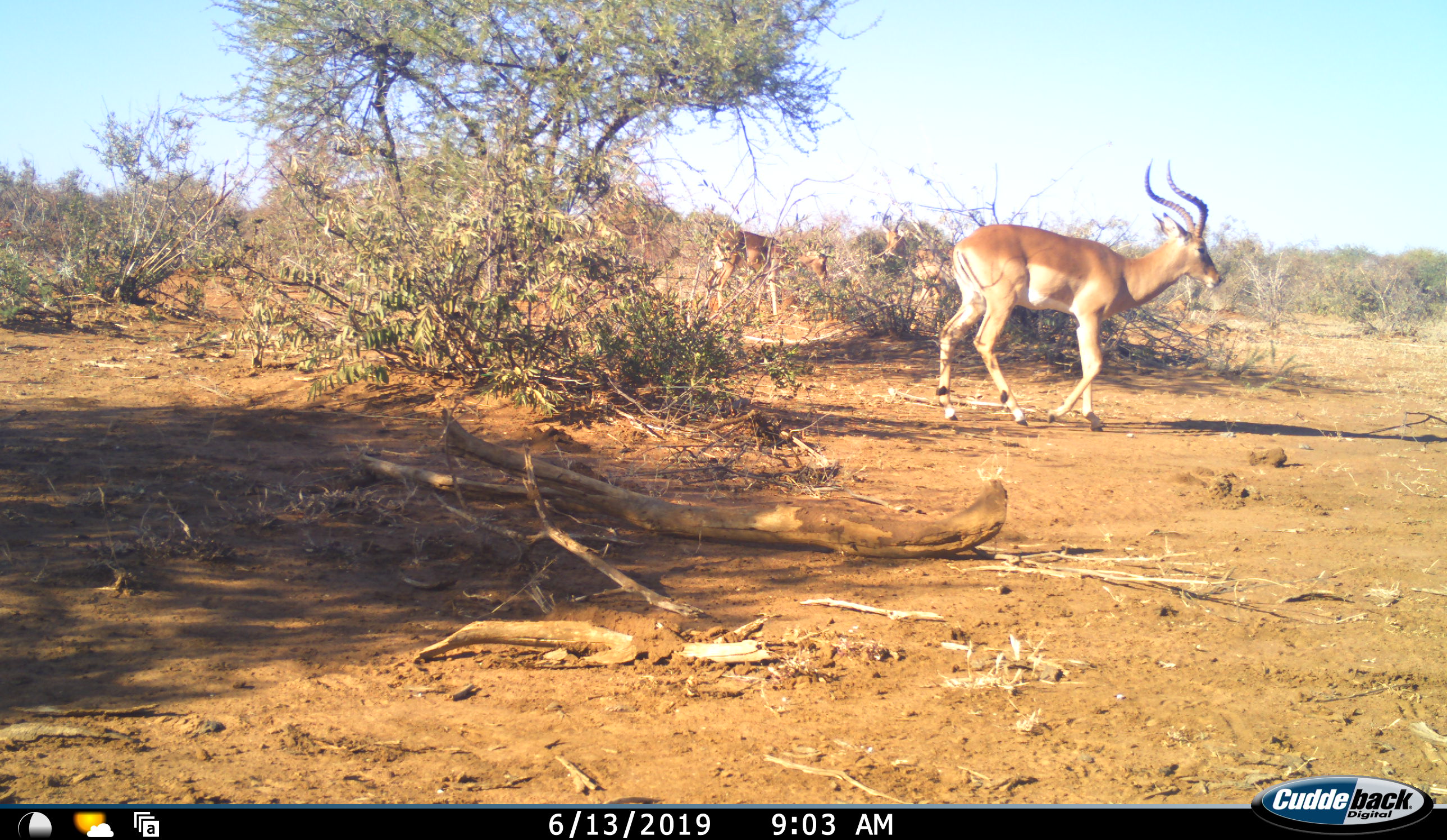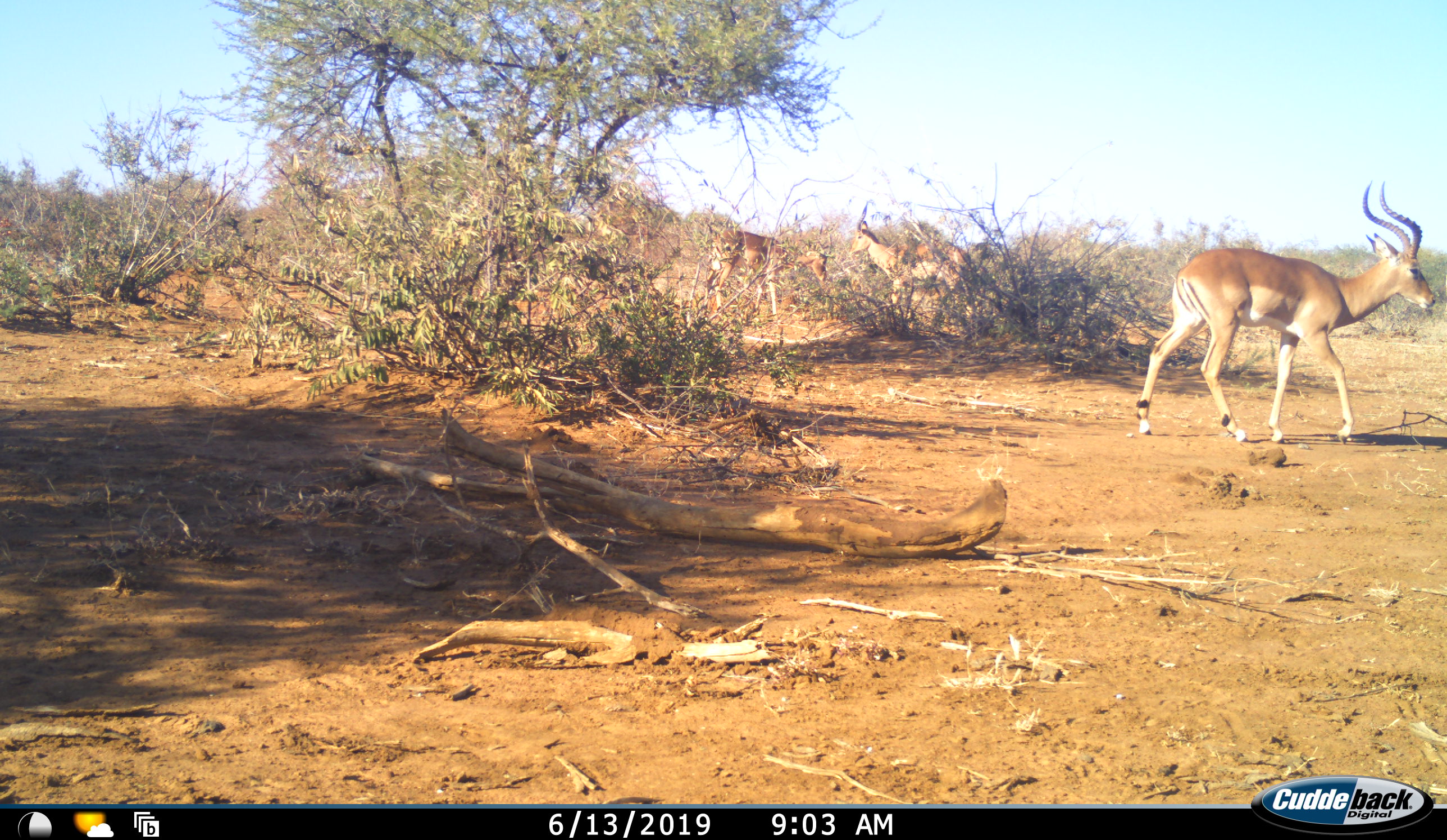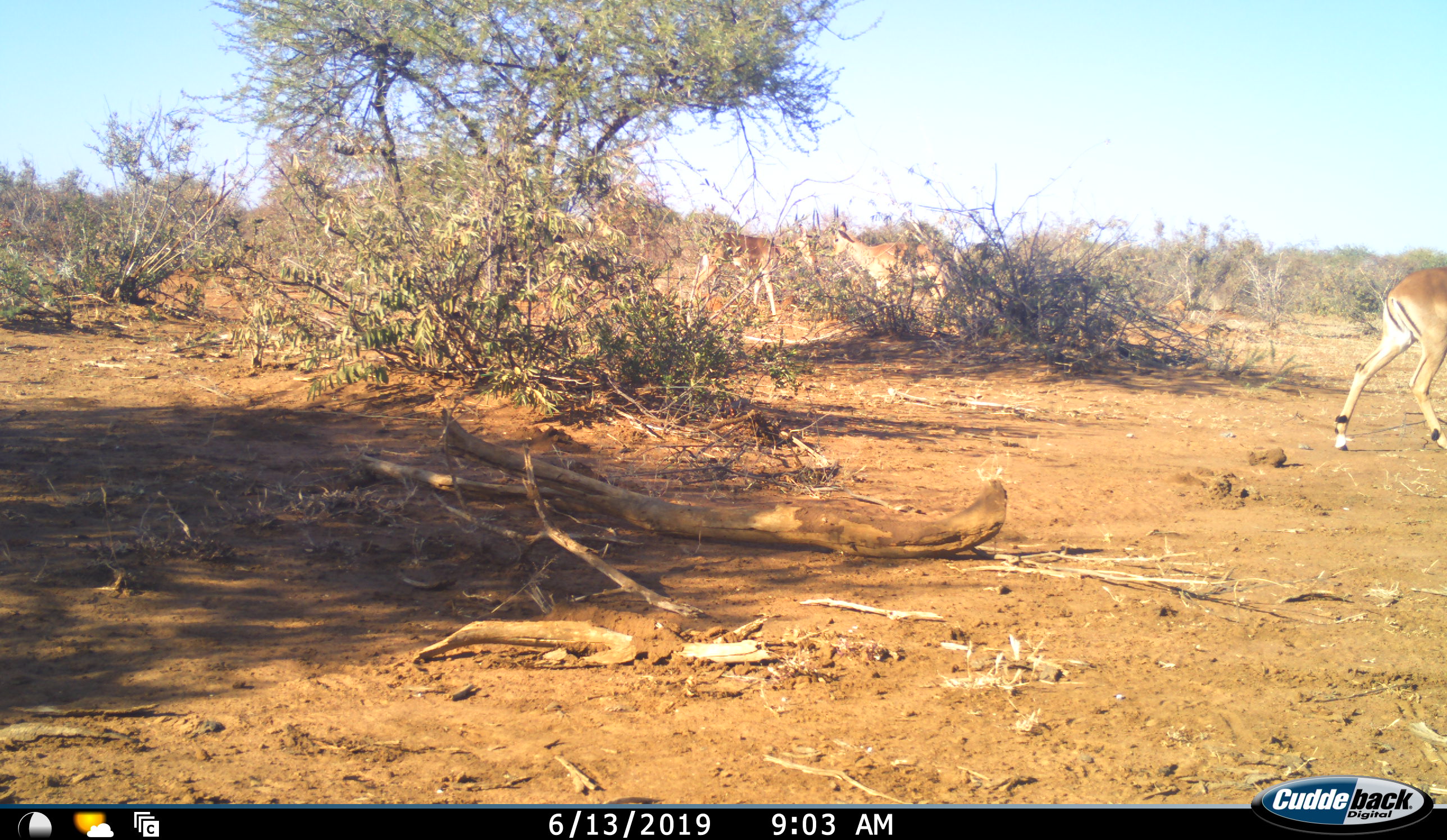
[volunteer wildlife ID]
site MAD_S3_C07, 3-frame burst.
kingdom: Animalia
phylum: Chordata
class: Mammalia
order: Artiodactyla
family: Bovidae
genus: Aepyceros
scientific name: Aepyceros melampus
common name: impala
Impala (Aepyceros melampus), count 3. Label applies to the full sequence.